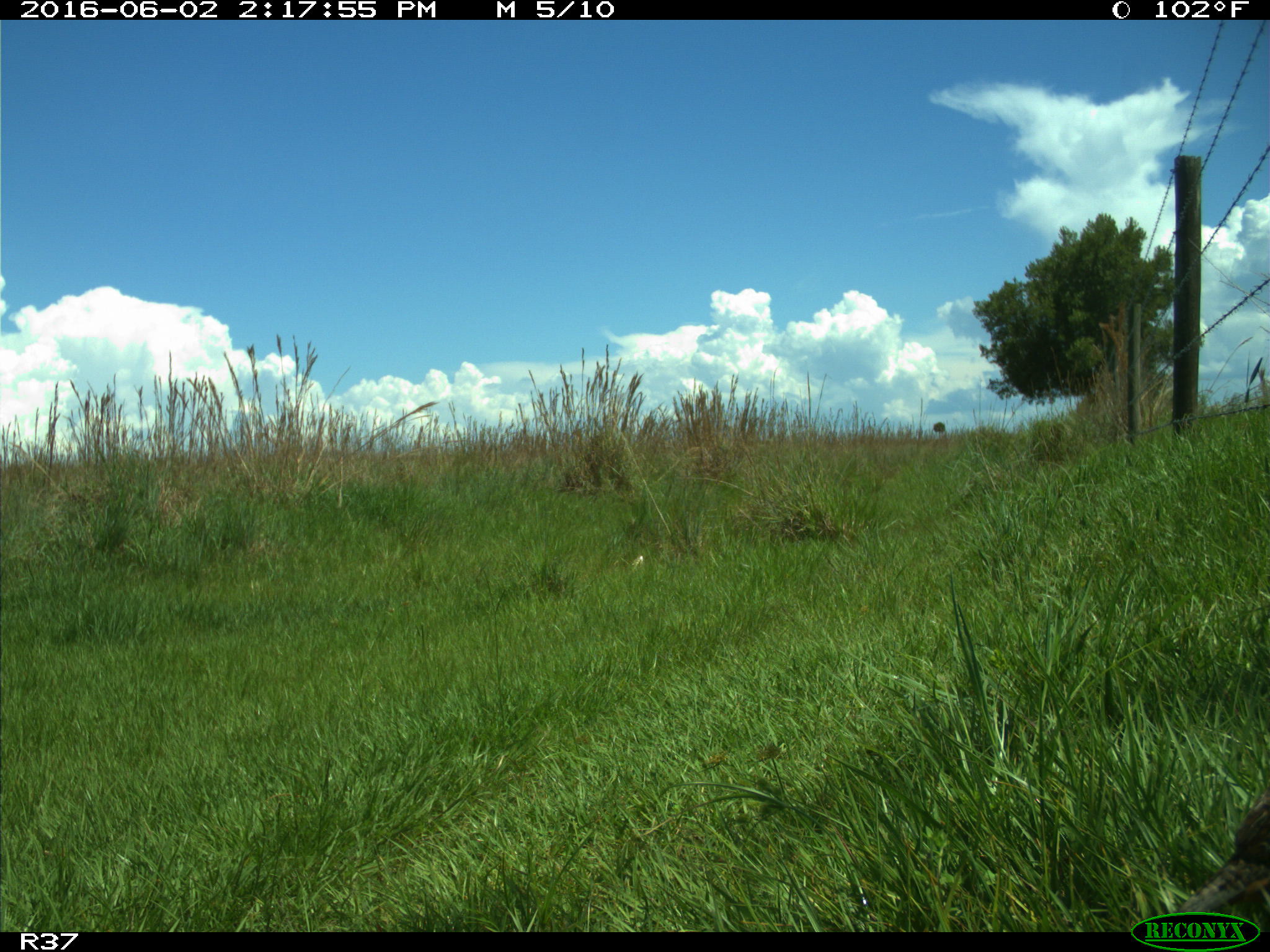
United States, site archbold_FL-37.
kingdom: Animalia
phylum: Chordata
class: Aves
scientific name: Aves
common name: birds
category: unidentified bird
Unidentified bird (birds) (Aves).